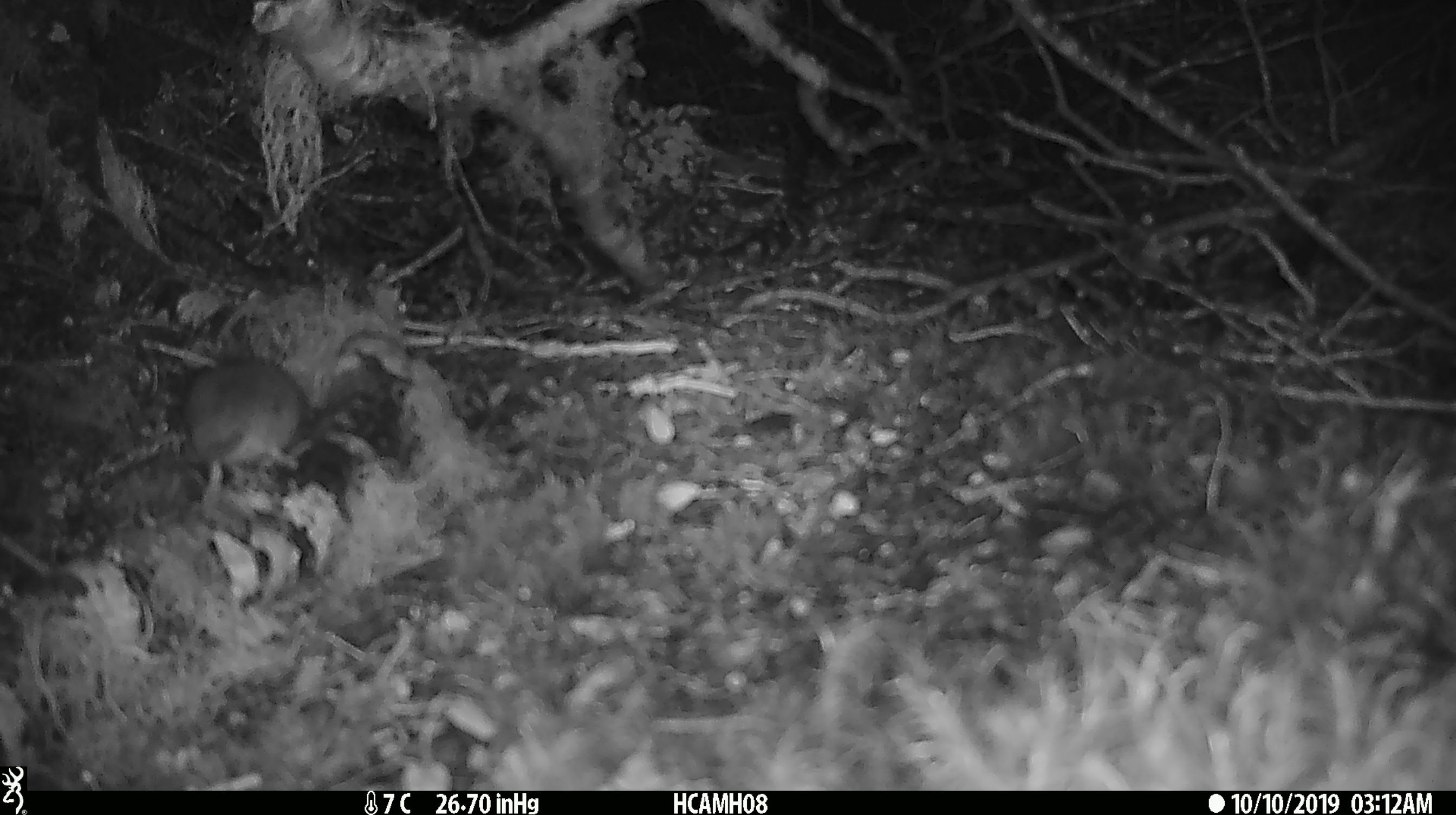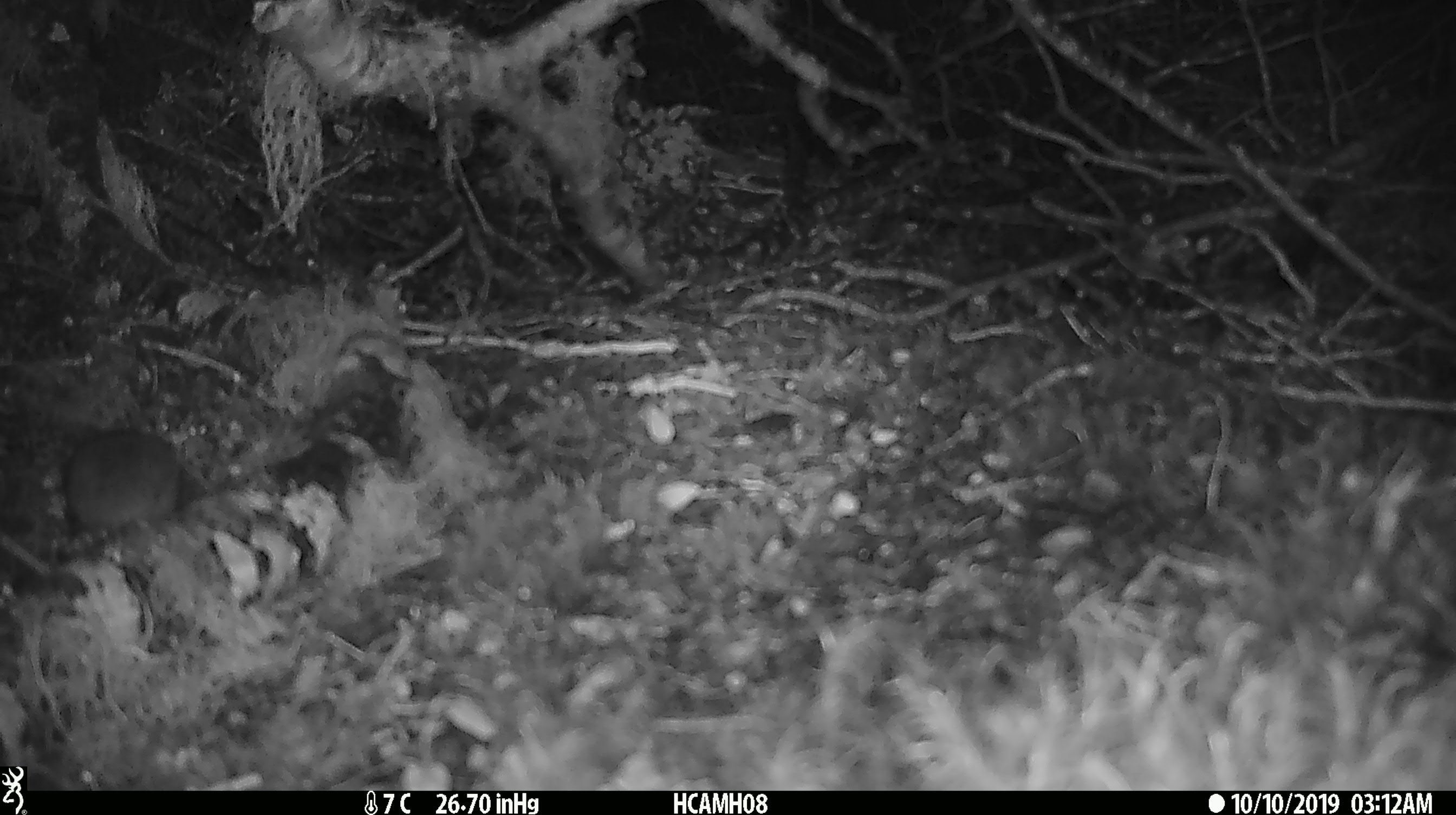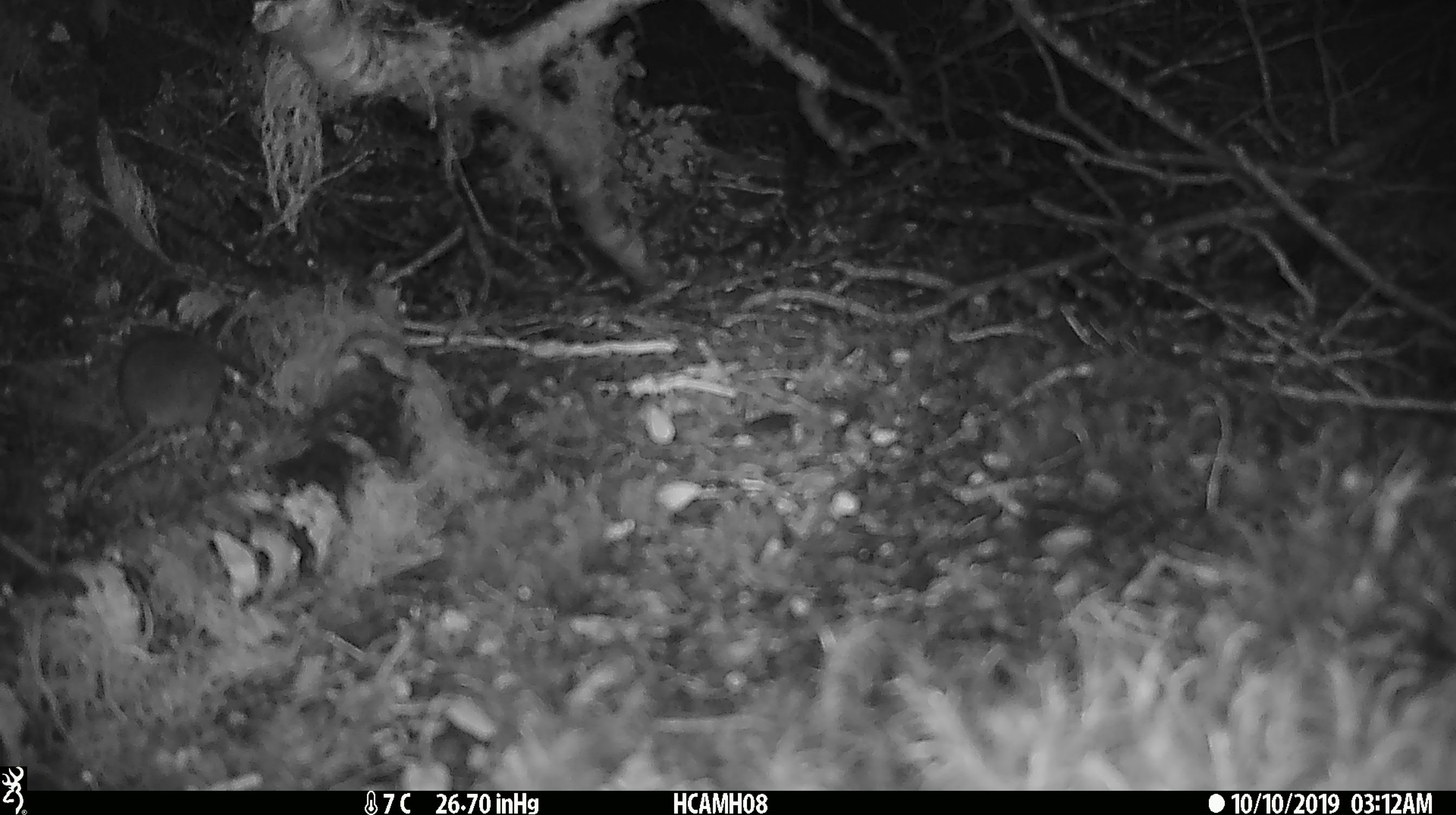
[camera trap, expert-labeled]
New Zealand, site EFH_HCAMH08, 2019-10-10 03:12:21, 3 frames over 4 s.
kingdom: Animalia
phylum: Chordata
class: Mammalia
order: Rodentia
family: Muridae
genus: Mus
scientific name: Mus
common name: mouse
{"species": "mouse (Mus)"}